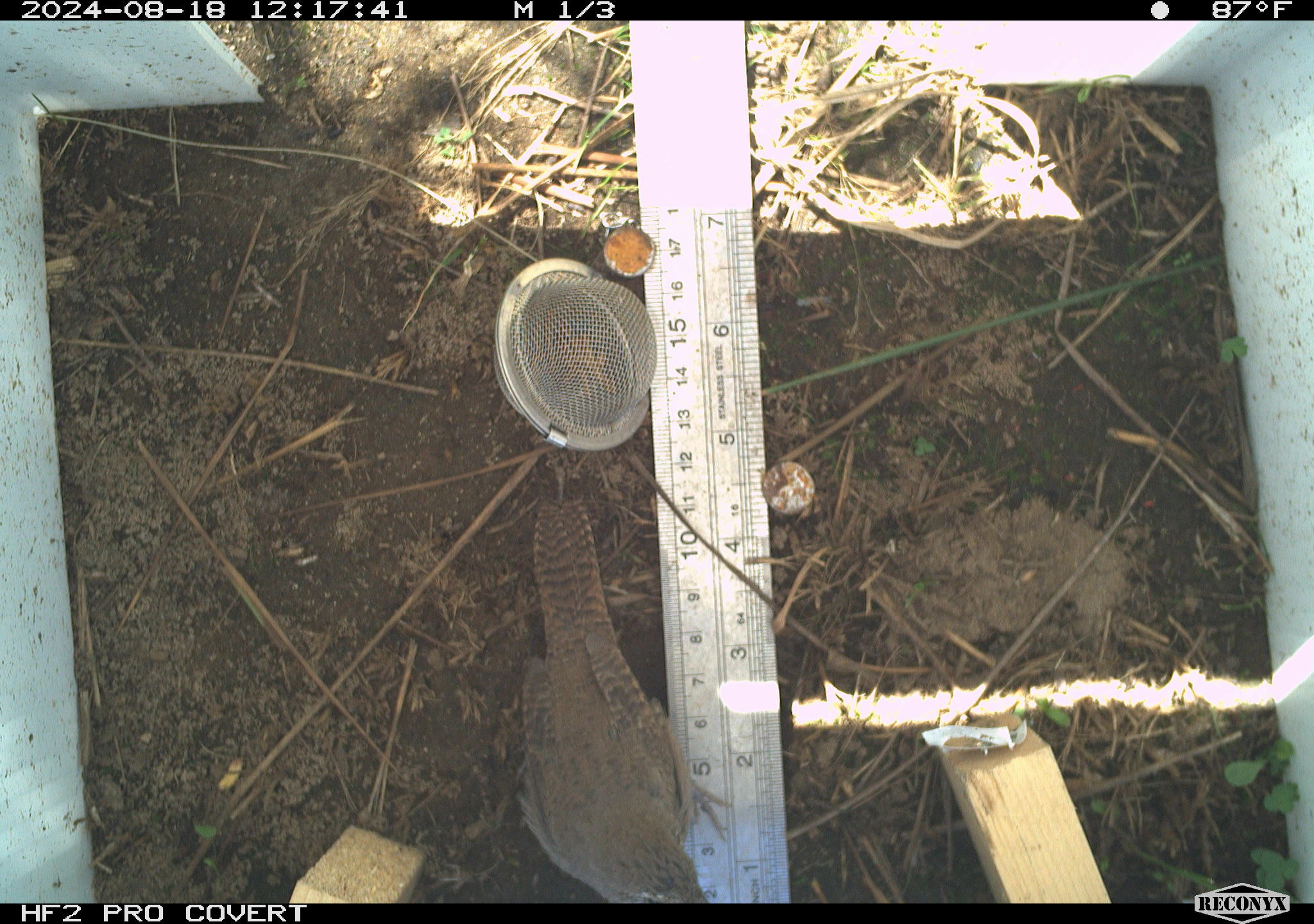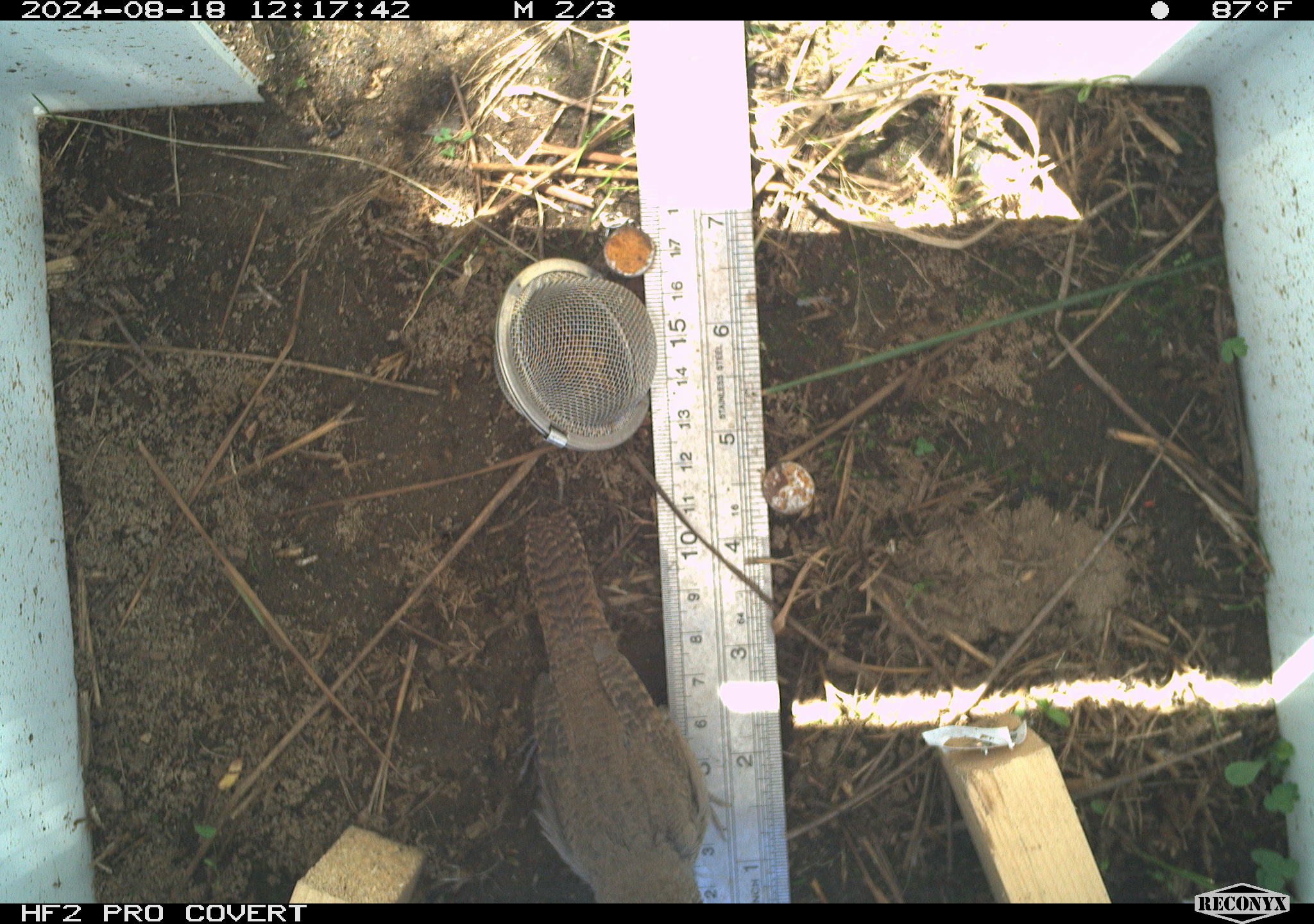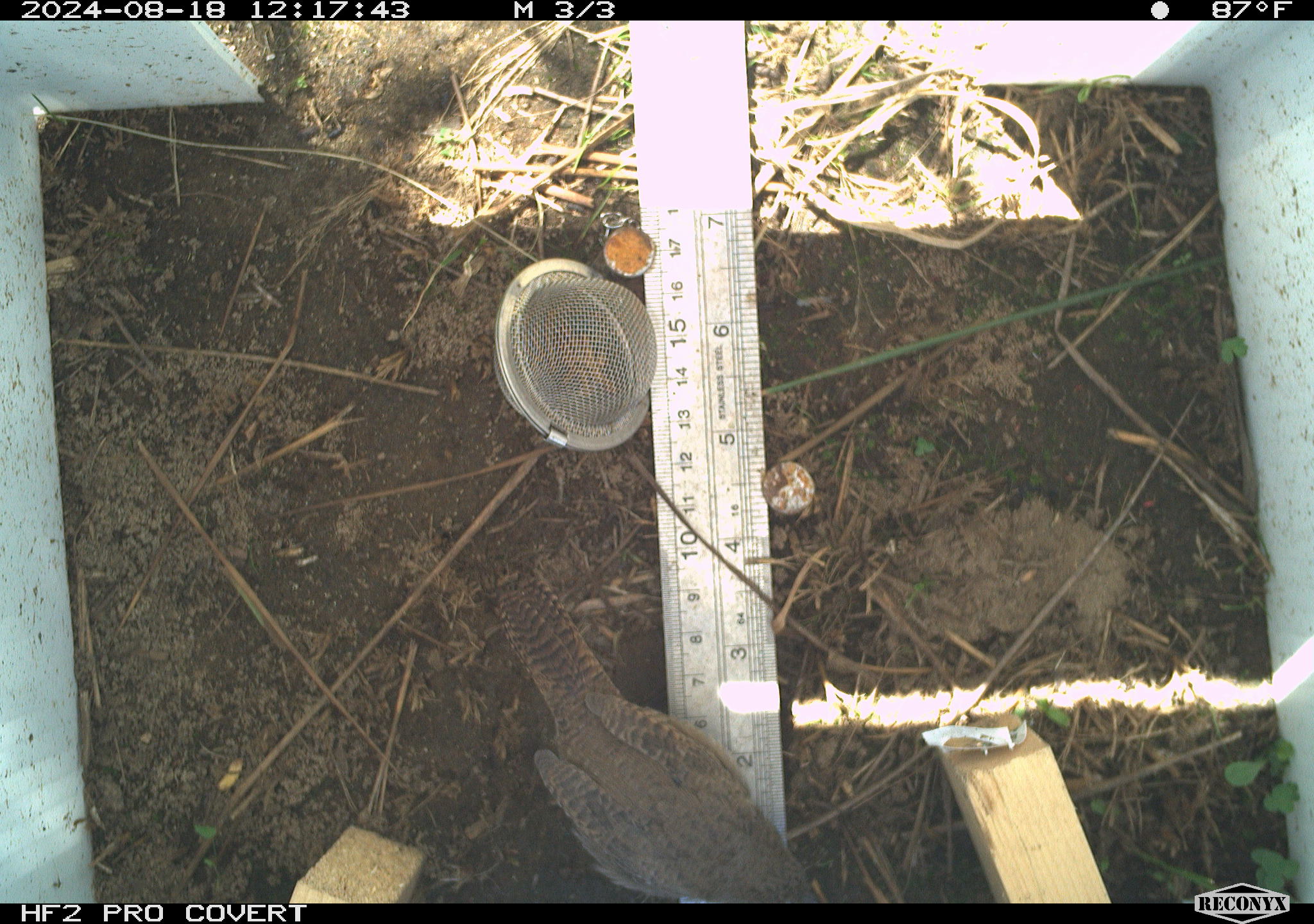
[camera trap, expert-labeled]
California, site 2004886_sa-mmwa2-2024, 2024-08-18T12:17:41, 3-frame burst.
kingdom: Animalia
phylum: Chordata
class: Aves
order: Passeriformes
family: Troglodytidae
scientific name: Troglodytidae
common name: wren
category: troglodytidae family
Troglodytidae family (wren) (Troglodytidae).